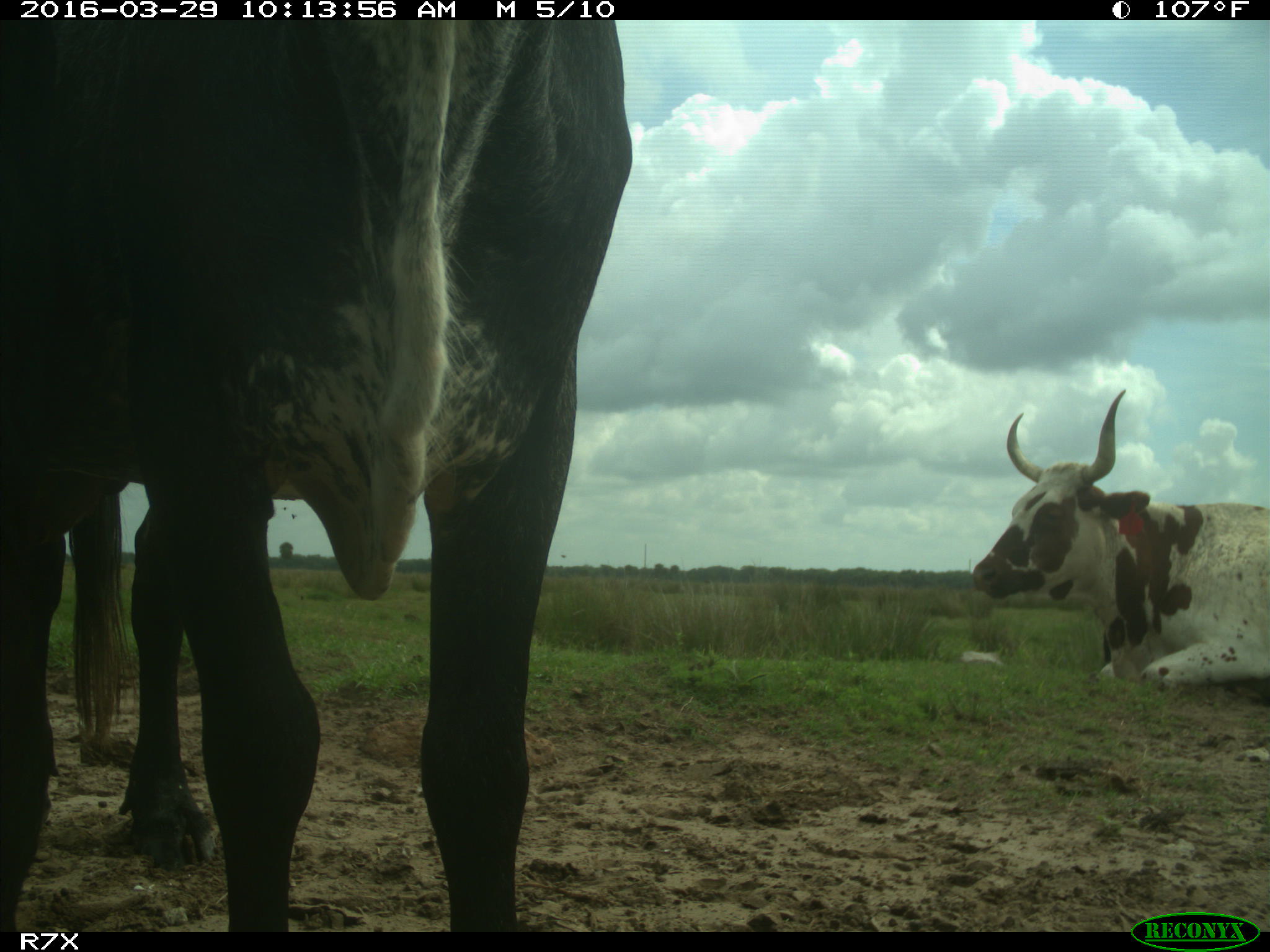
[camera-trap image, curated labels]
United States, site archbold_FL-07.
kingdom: Animalia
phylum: Chordata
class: Mammalia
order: Artiodactyla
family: Bovidae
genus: Bos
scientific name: Bos taurus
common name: domestic cow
Bos taurus (domestic cow).